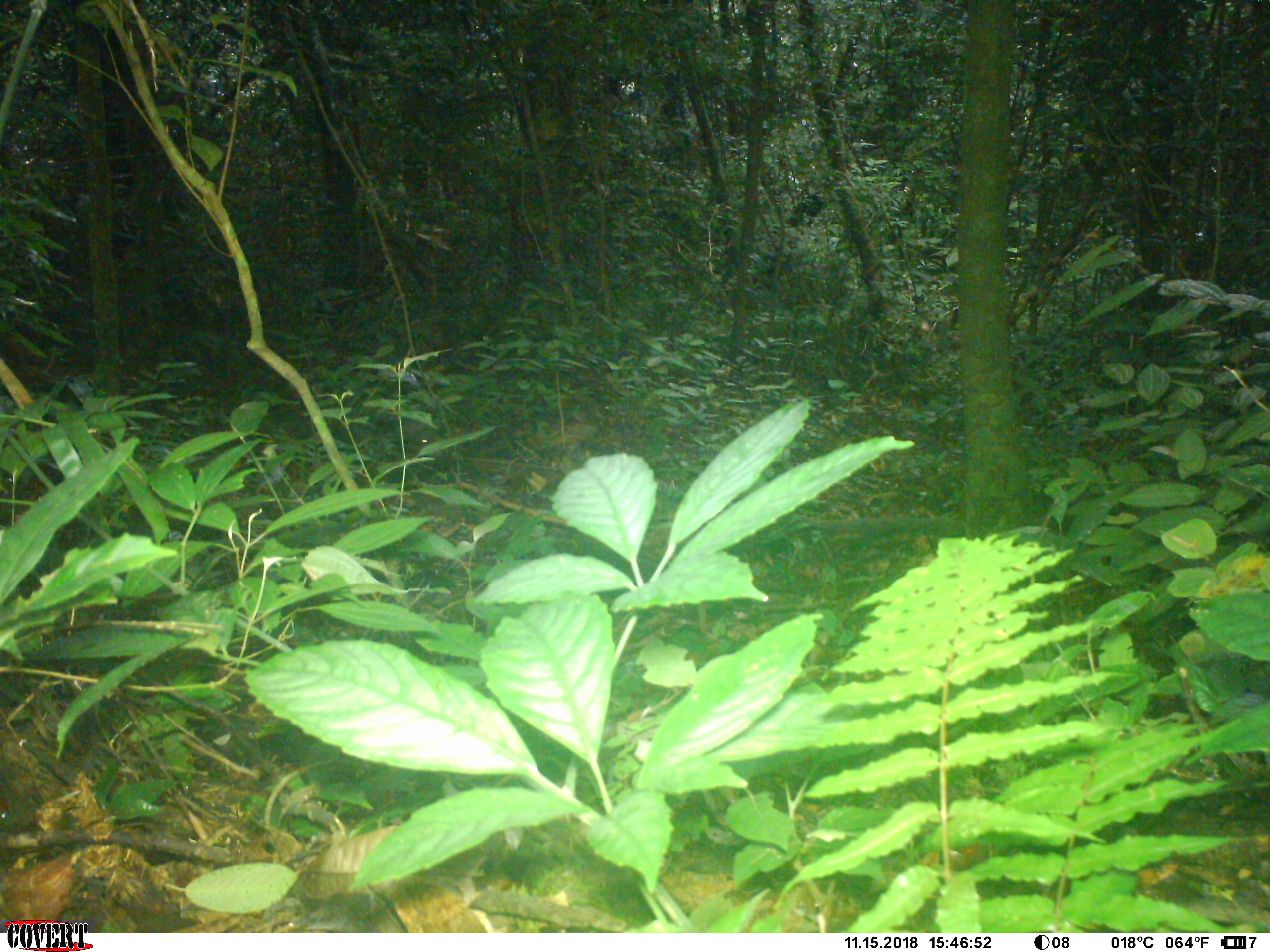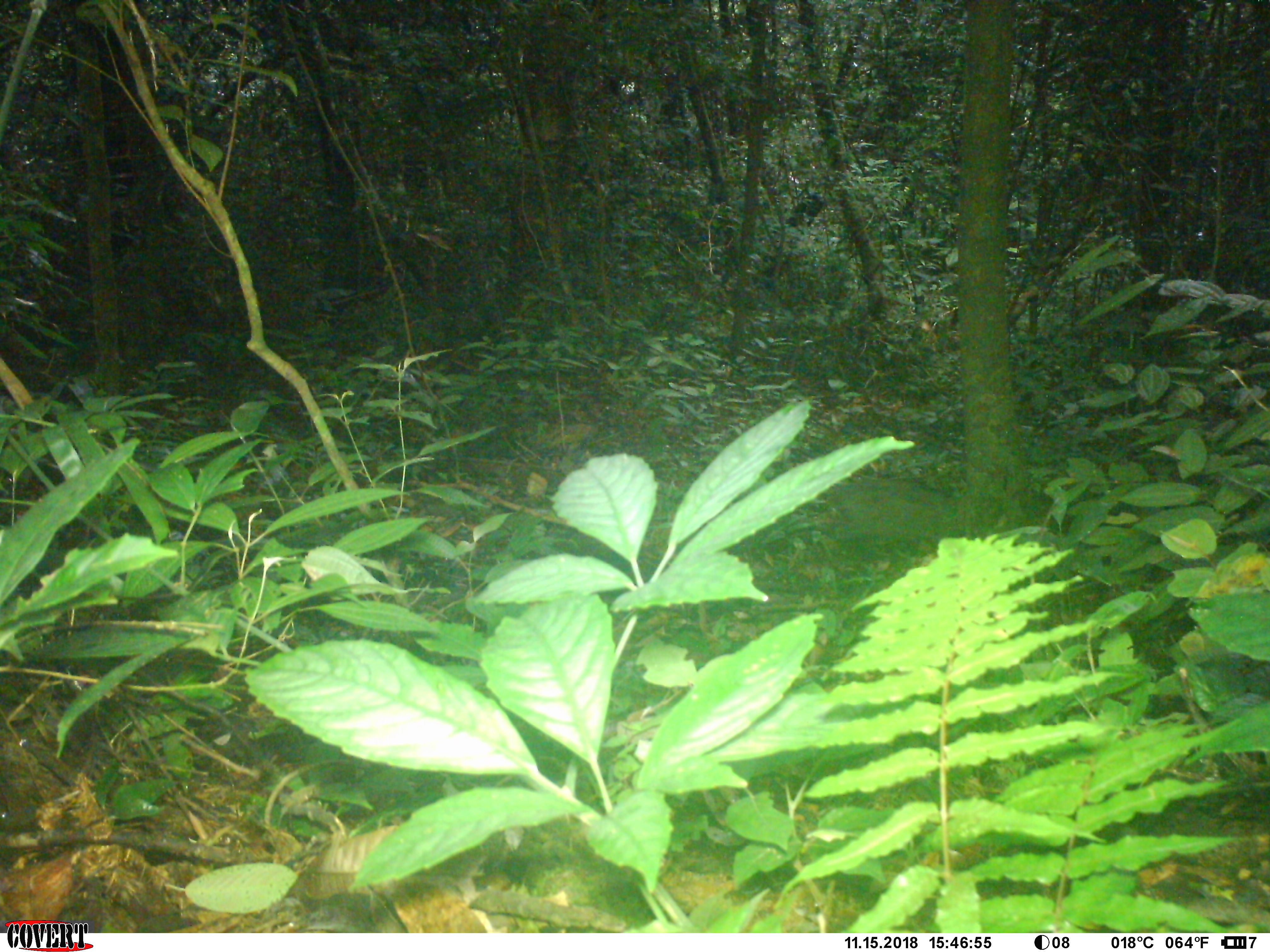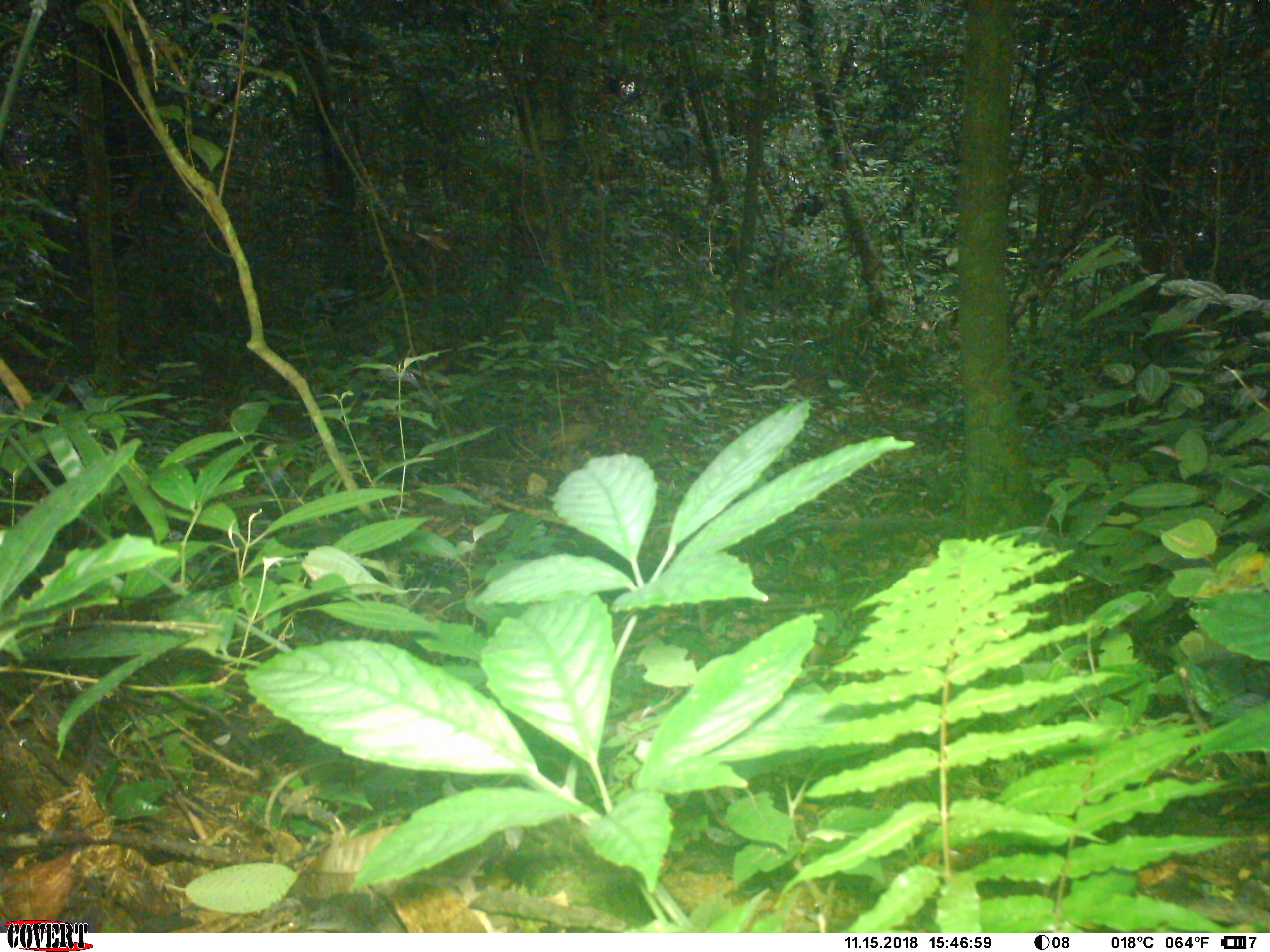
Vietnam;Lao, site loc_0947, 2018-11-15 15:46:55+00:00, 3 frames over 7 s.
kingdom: Animalia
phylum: Chordata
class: Mammalia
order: Artiodactyla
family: Suidae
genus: Sus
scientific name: Sus scrofa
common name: eurasian wild pig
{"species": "eurasian wild pig (Sus scrofa)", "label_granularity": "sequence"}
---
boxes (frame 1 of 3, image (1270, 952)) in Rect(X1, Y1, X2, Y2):
eurasian wild pig: Rect(372, 406, 443, 457)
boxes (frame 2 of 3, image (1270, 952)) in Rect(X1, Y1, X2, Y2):
eurasian wild pig: Rect(823, 478, 964, 542)